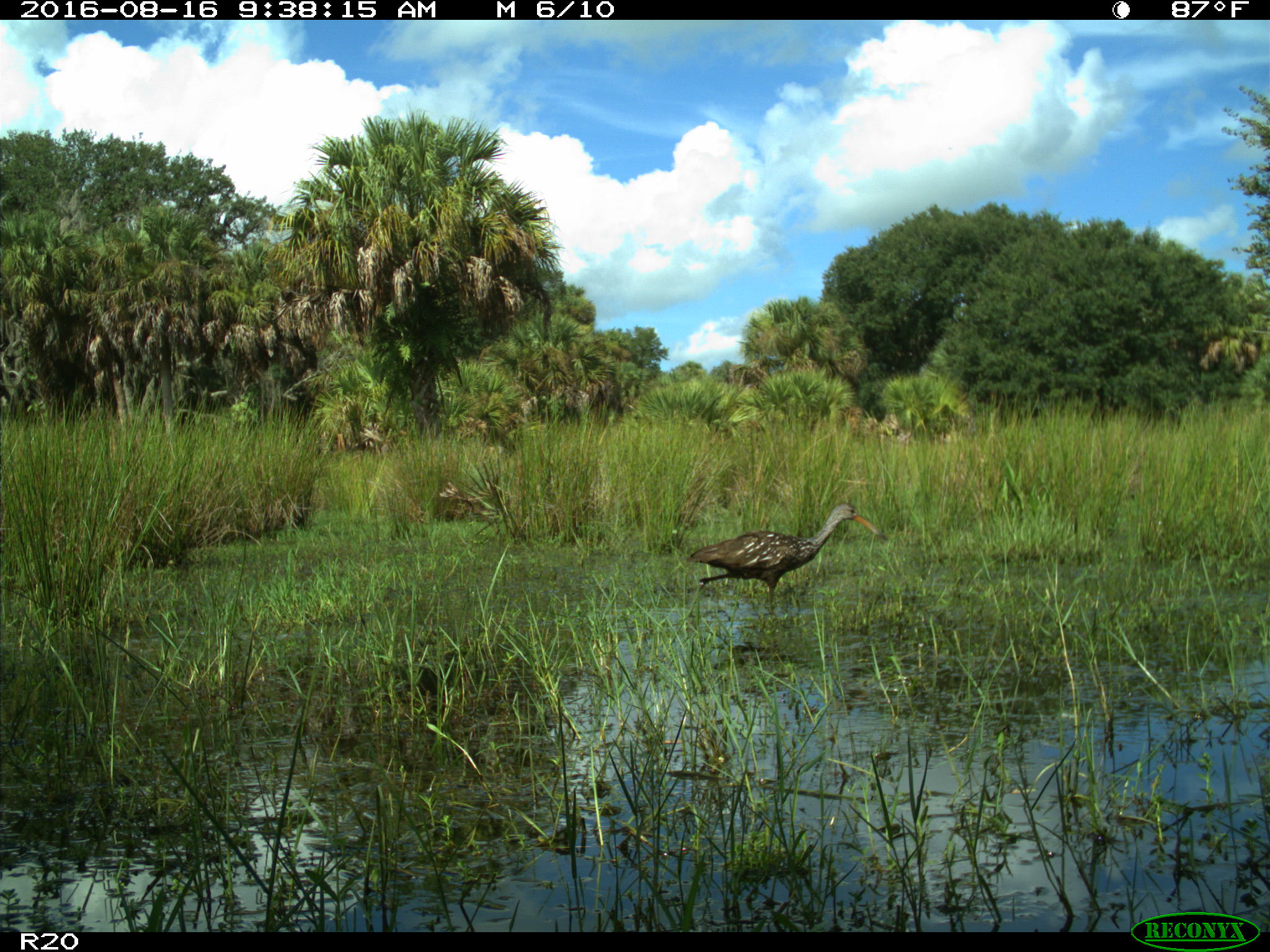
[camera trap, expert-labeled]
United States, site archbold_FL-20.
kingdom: Animalia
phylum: Chordata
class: Aves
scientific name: Aves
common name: birds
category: unidentified bird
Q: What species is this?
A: Unidentified bird (birds) (Aves).